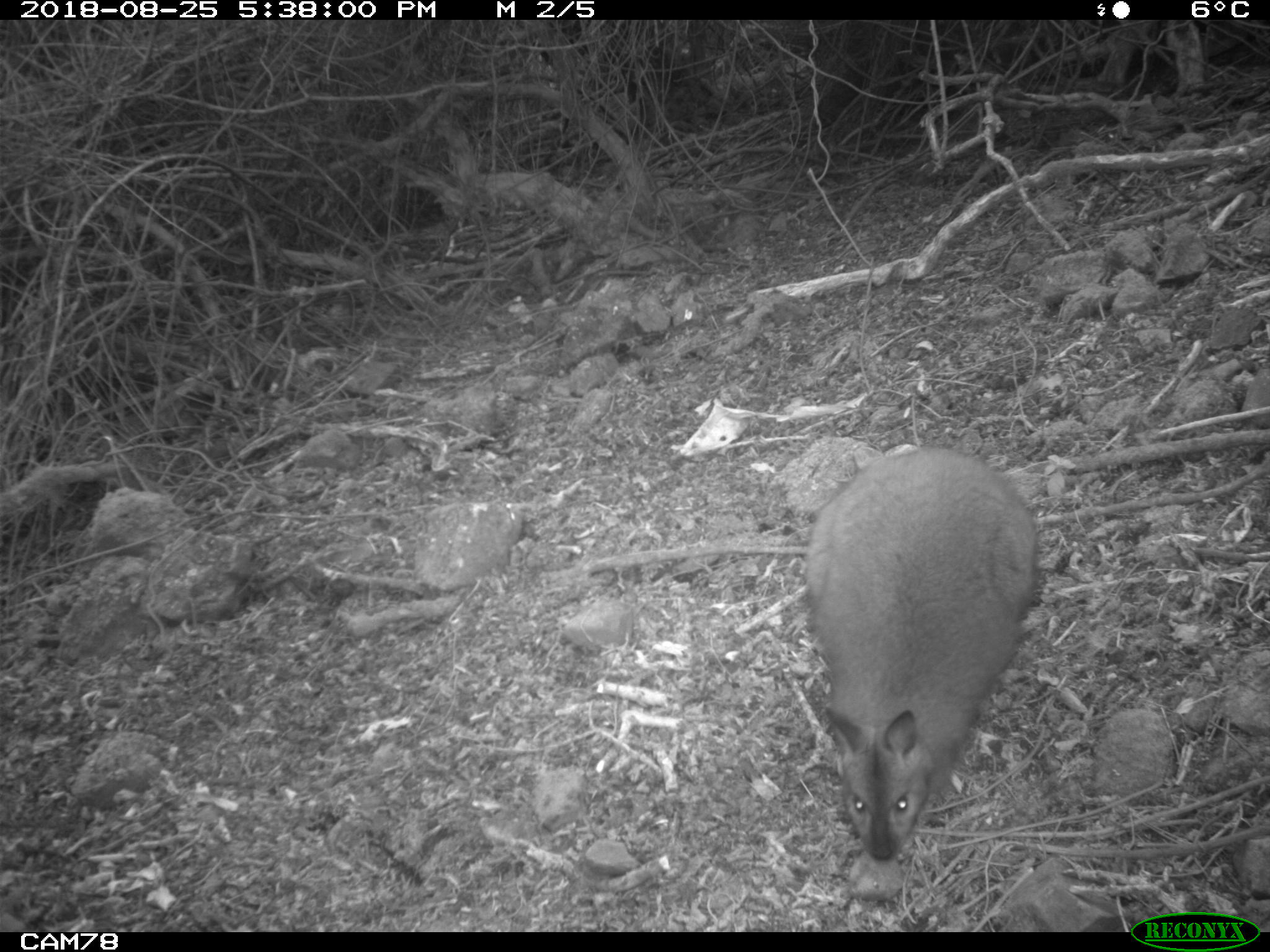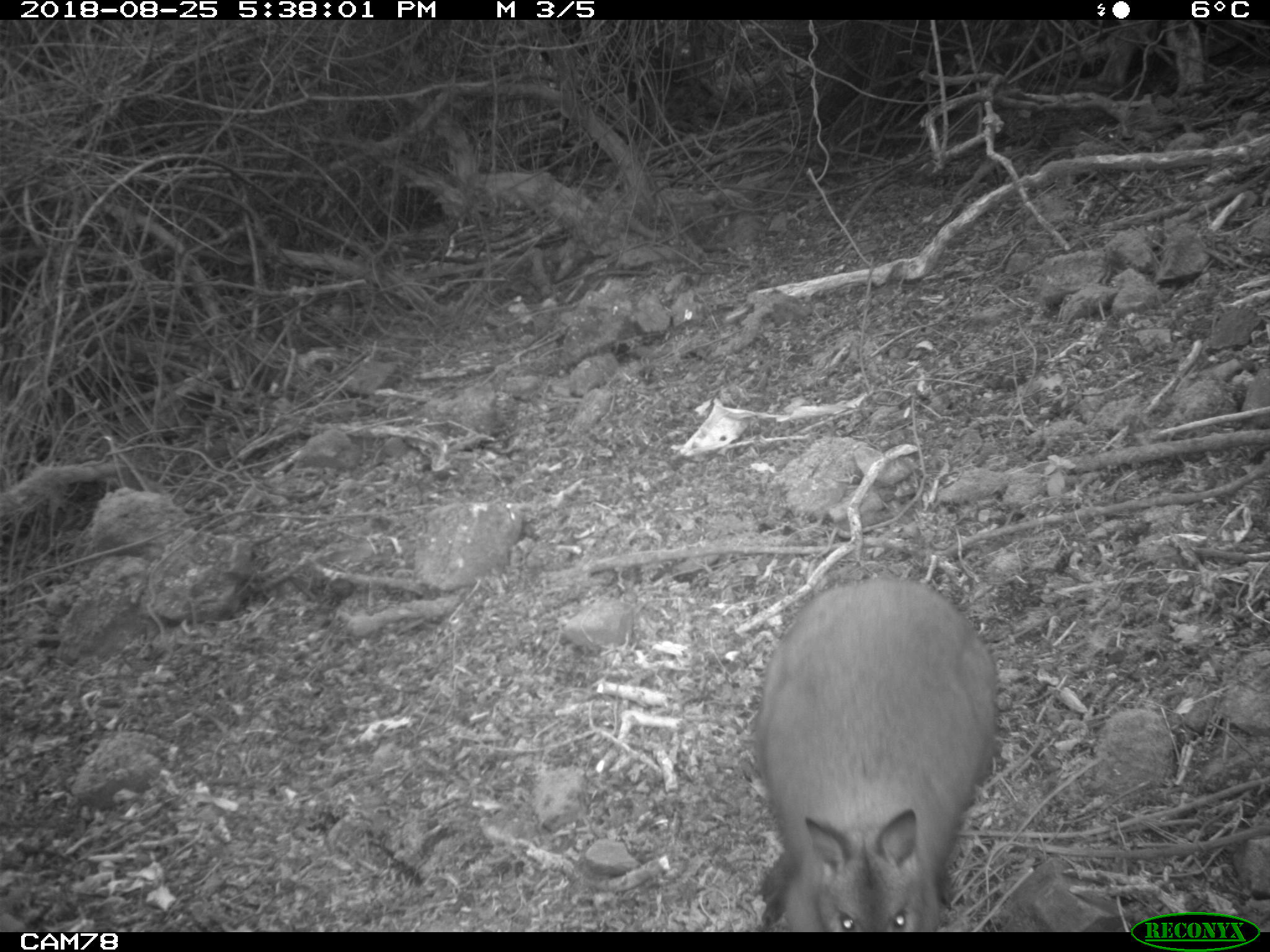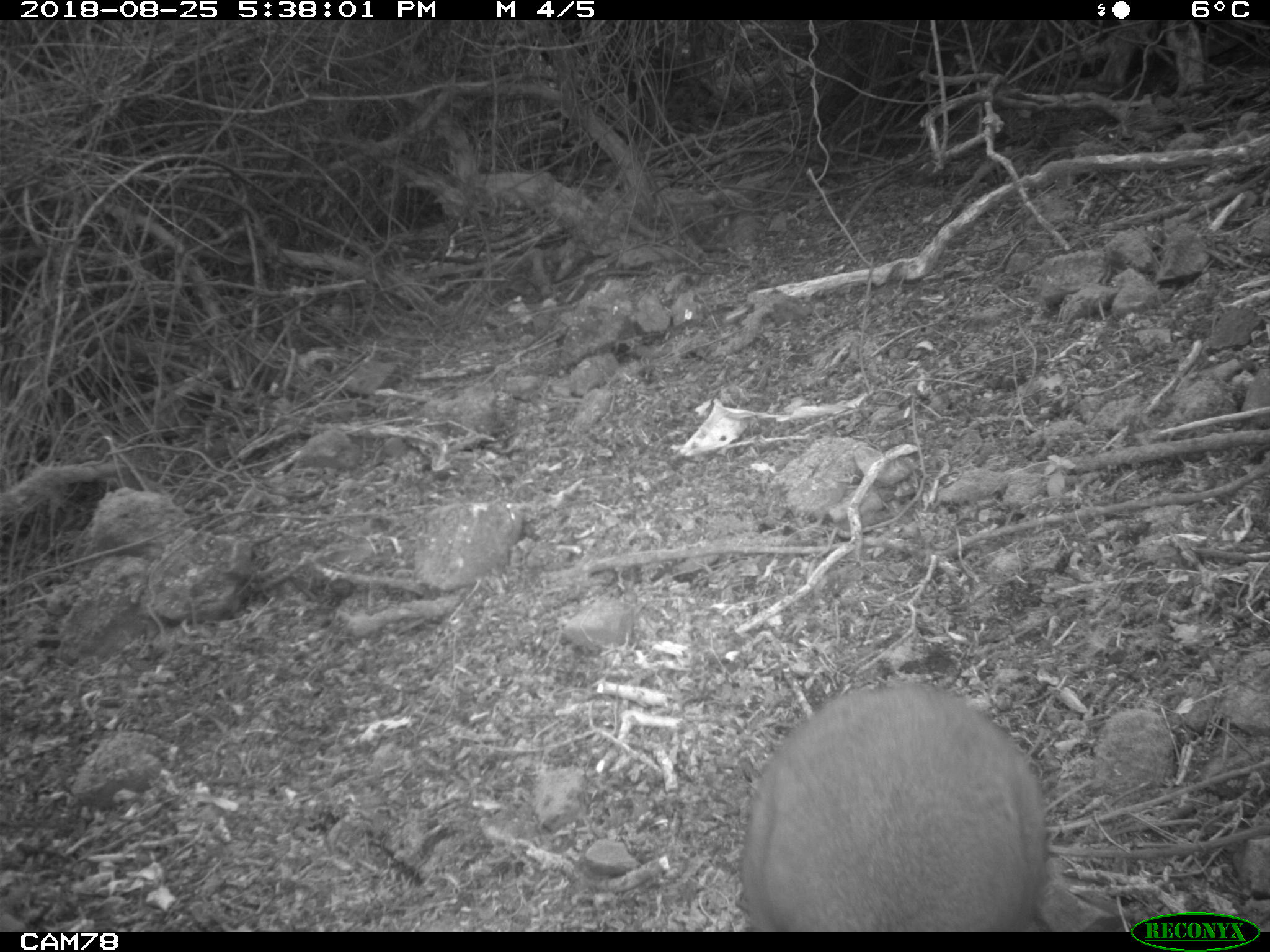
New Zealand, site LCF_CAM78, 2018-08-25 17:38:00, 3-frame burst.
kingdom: Animalia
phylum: Chordata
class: Mammalia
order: Diprotodontia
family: Macropodidae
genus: Notamacropus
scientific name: Notamacropus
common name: wallaby